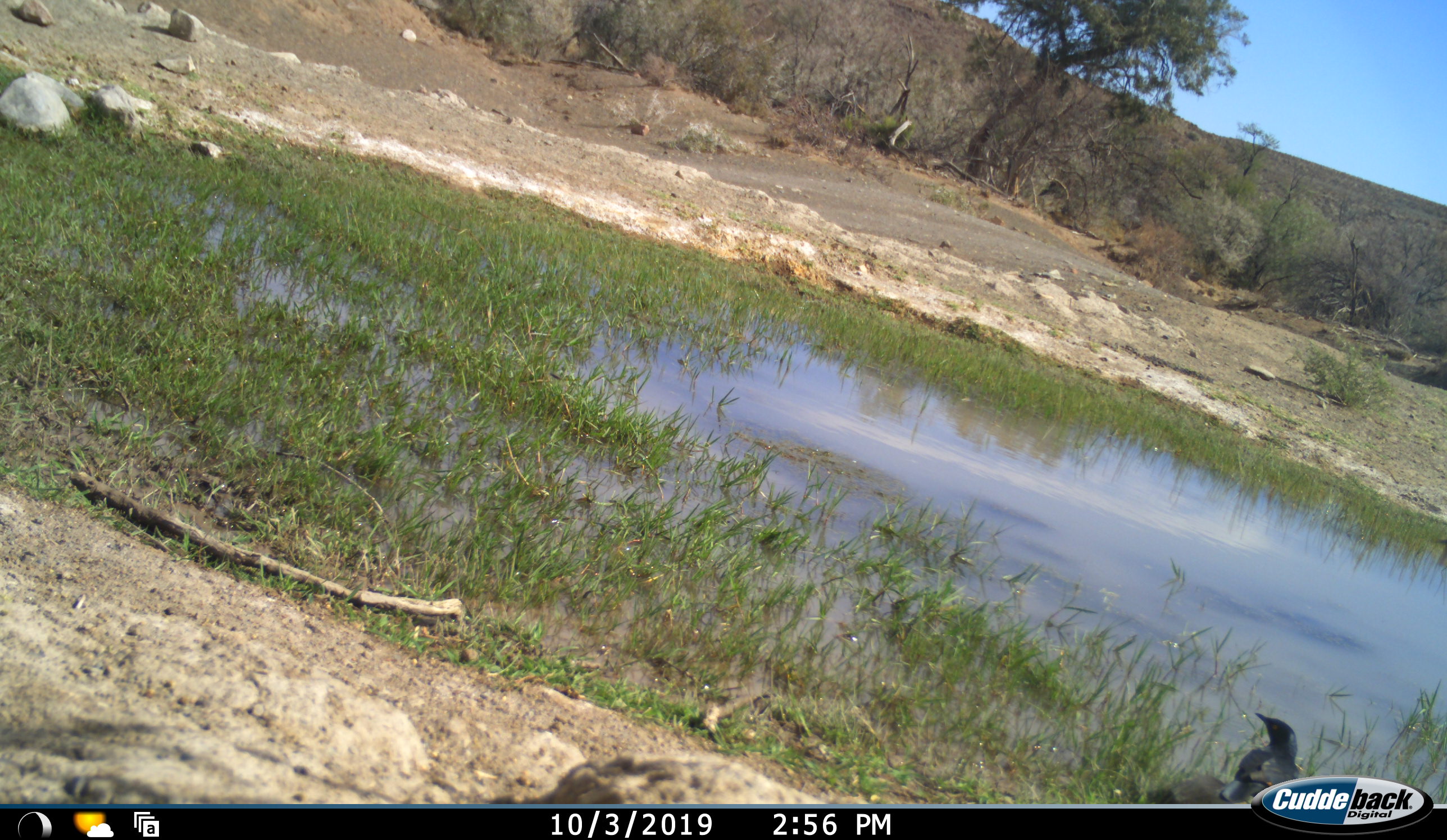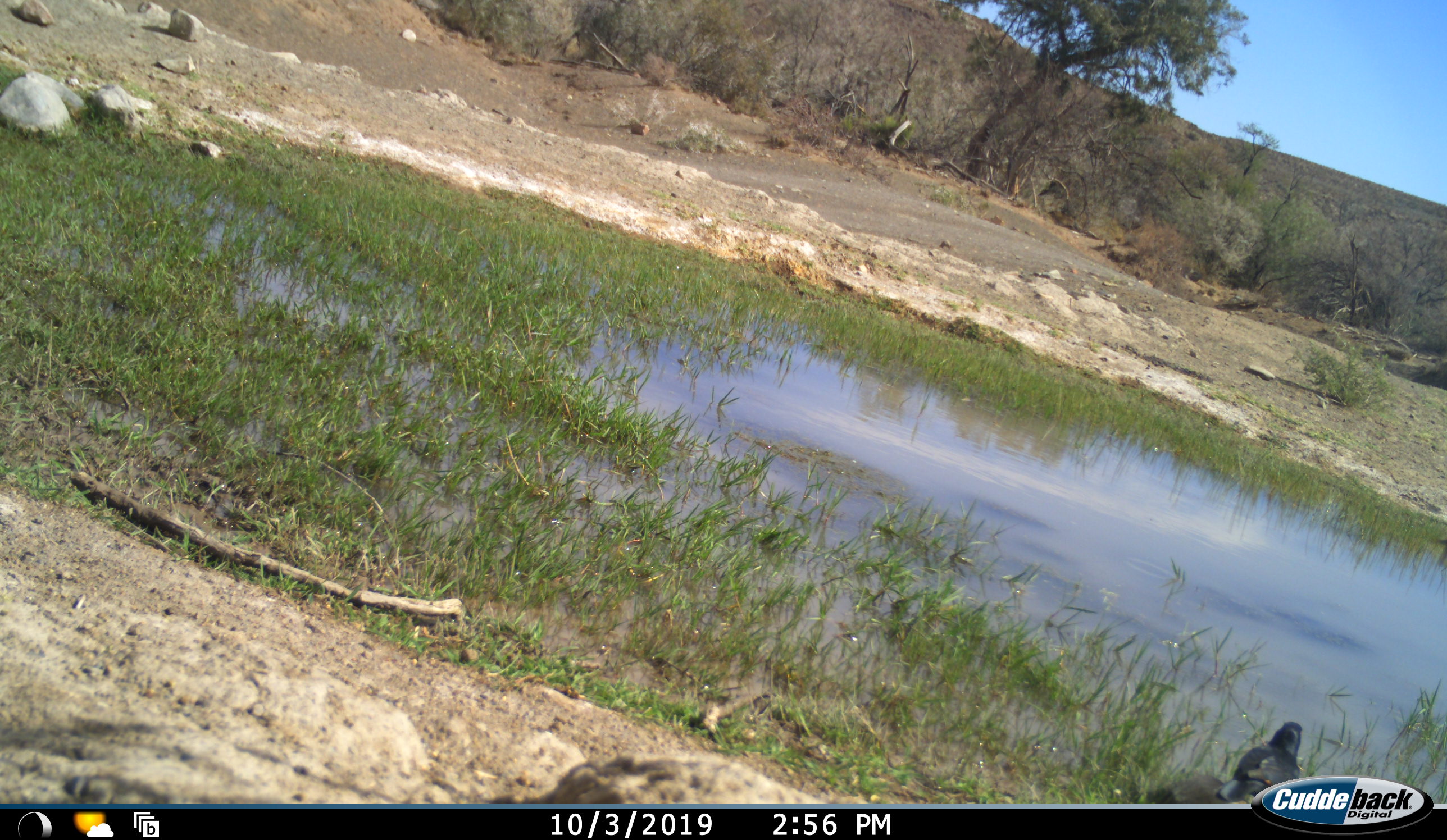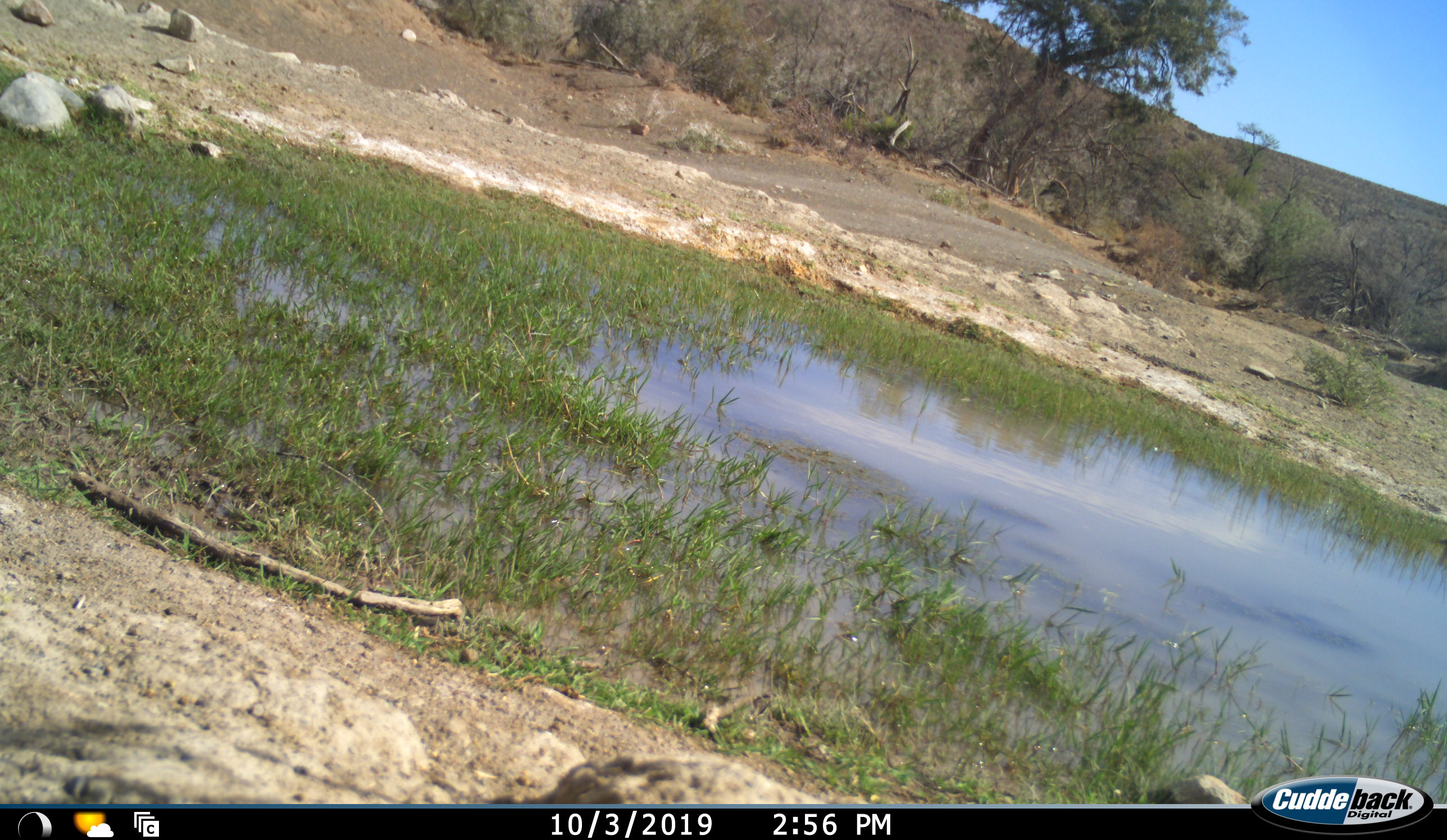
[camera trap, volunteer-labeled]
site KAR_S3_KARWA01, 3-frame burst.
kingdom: Animalia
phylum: Chordata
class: Aves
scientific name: Aves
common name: bird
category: birdother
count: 1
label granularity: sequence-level